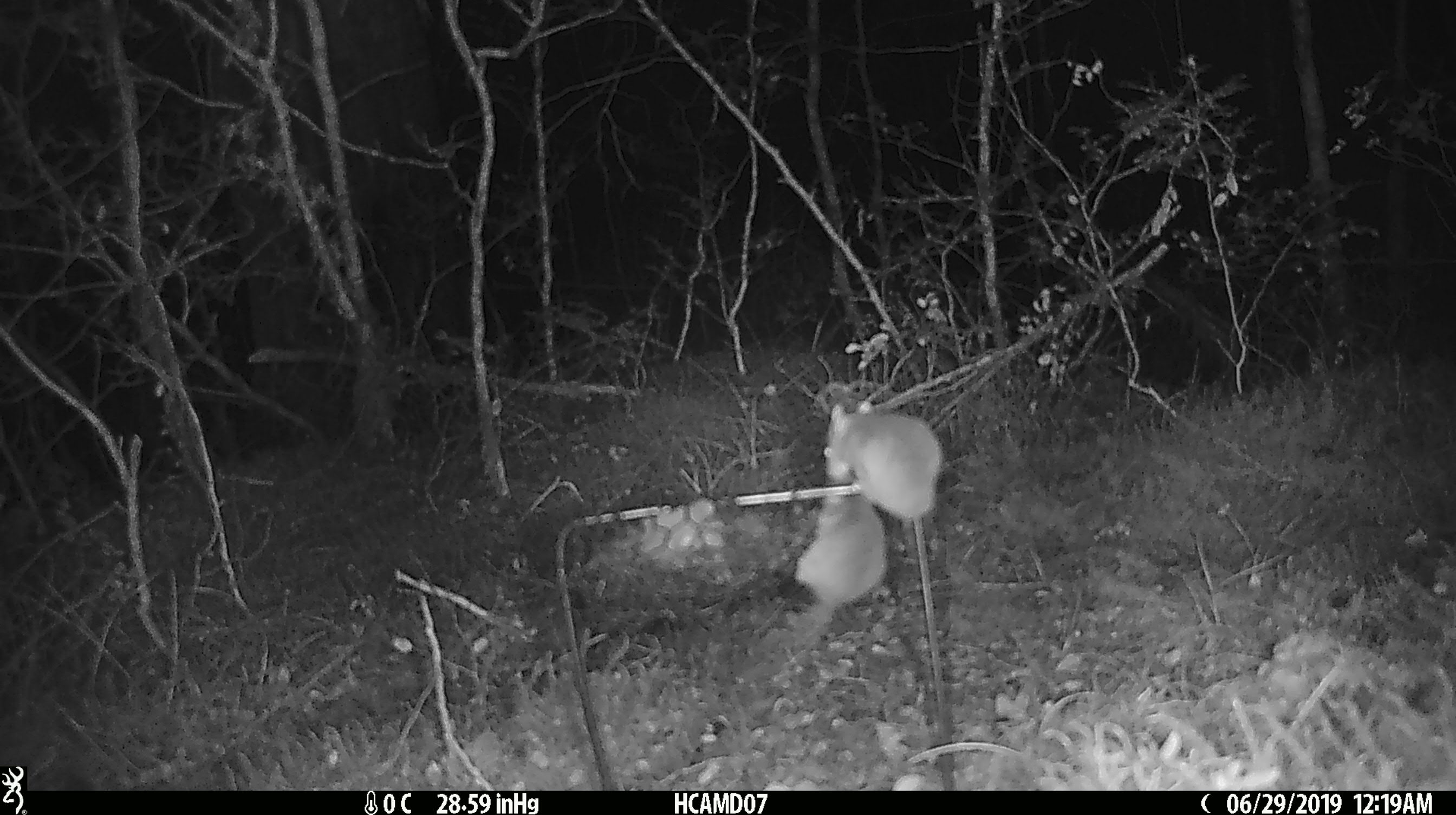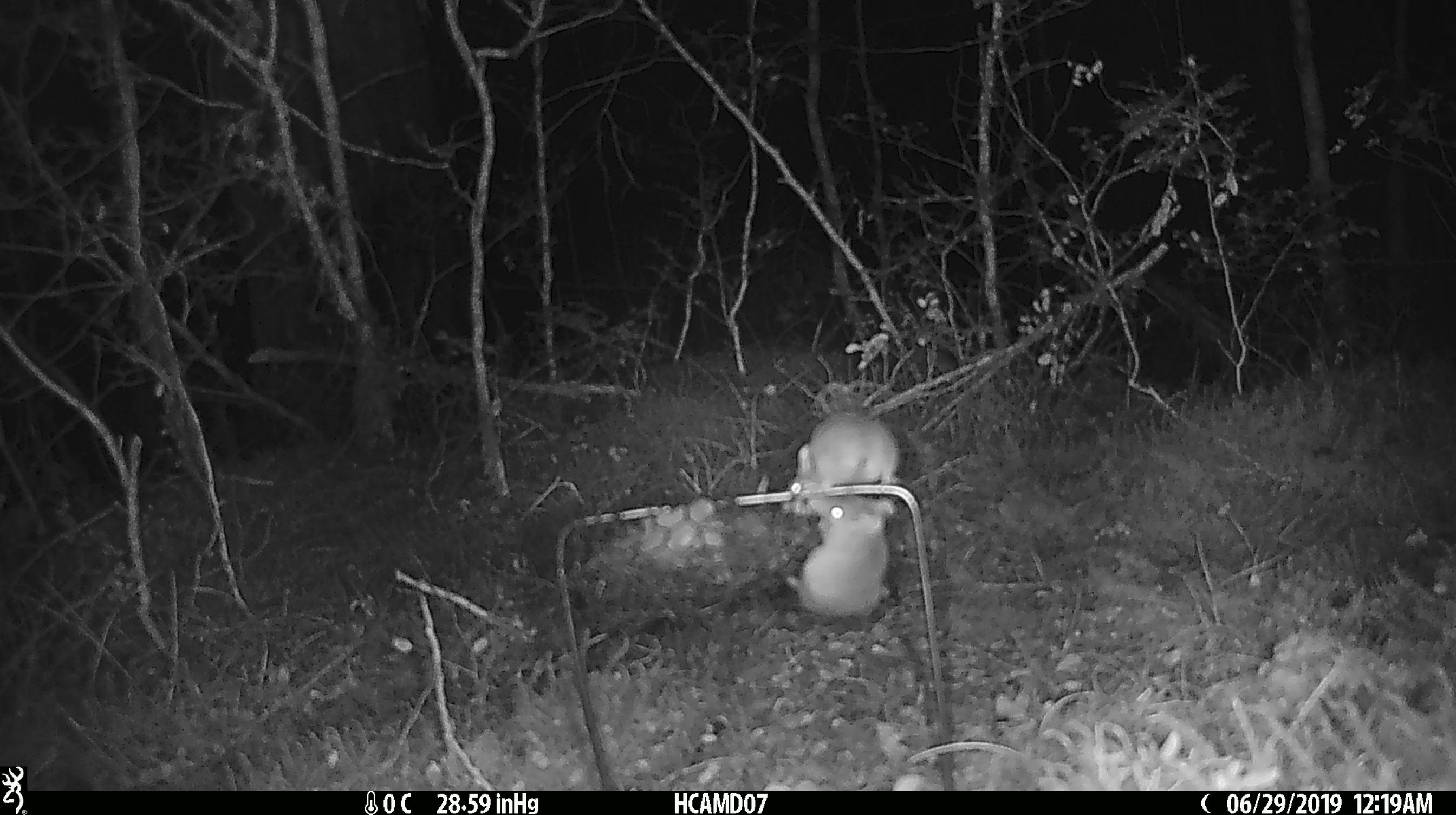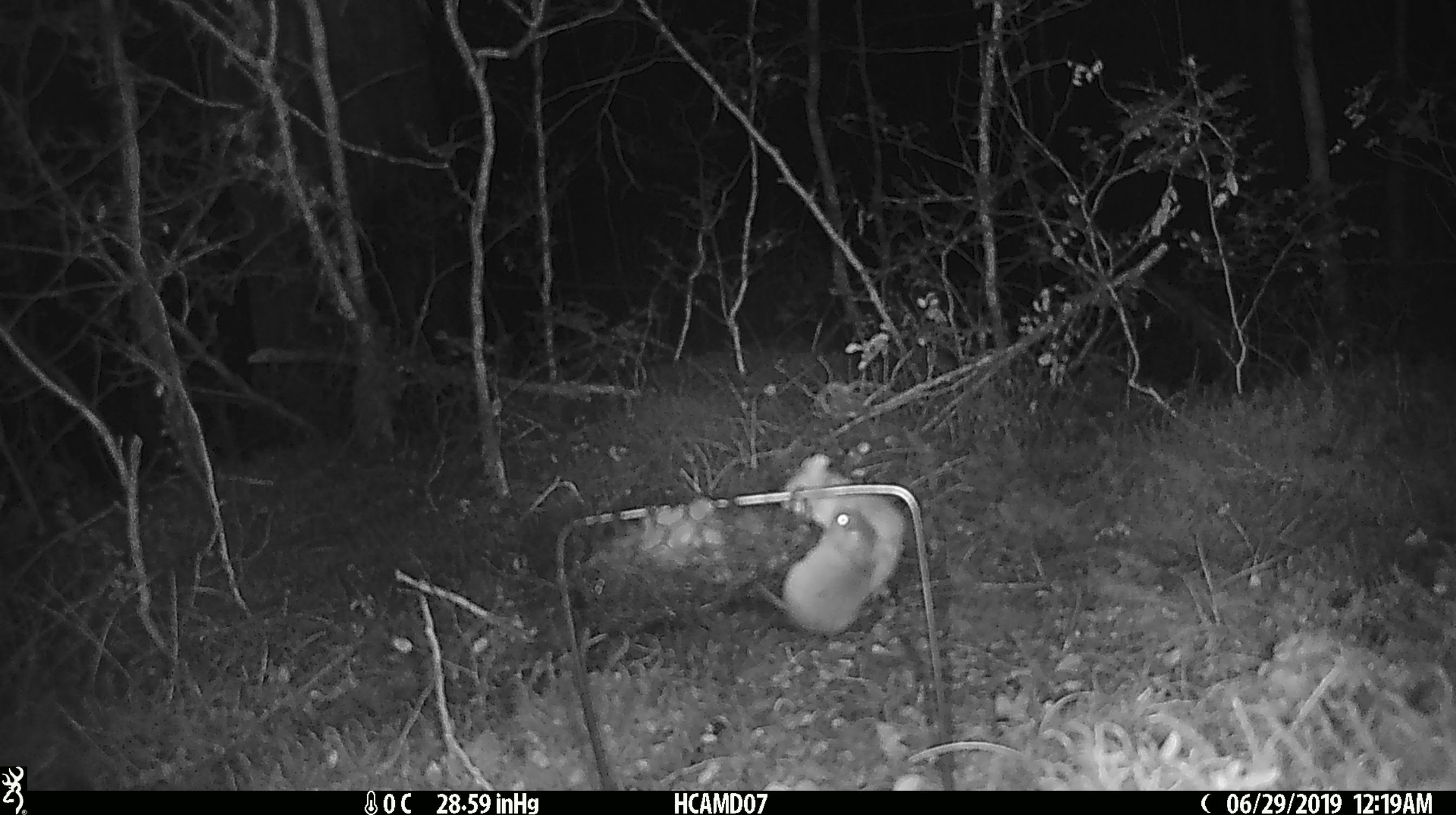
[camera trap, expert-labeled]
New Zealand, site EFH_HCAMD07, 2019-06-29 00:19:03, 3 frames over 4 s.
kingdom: Animalia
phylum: Chordata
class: Mammalia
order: Rodentia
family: Muridae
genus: Mus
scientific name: Mus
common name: mouse